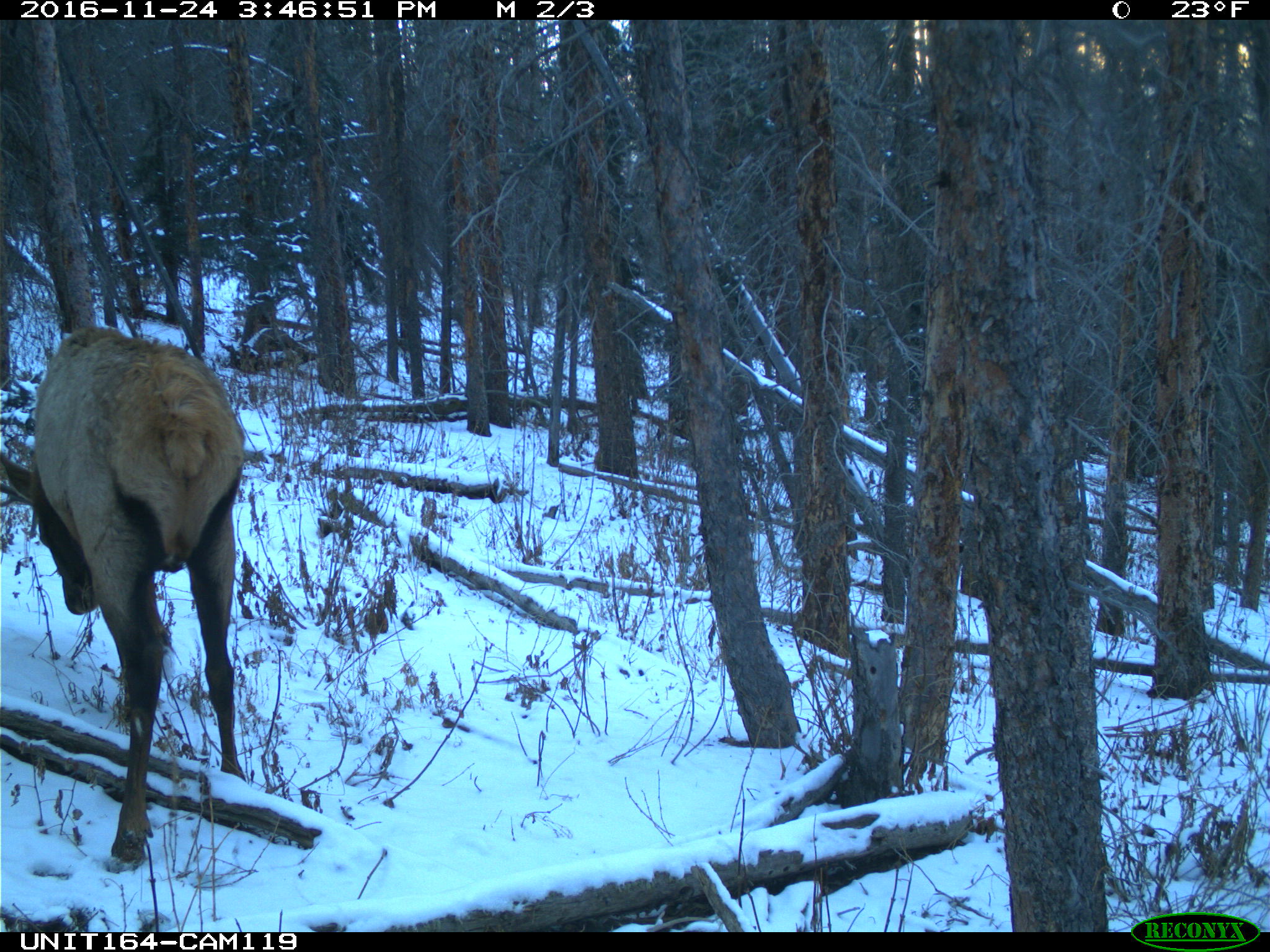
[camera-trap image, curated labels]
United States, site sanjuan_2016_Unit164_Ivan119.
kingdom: Animalia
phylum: Chordata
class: Mammalia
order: Artiodactyla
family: Cervidae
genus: Cervus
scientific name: Cervus elaphus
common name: red deer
Cervus elaphus (red deer).